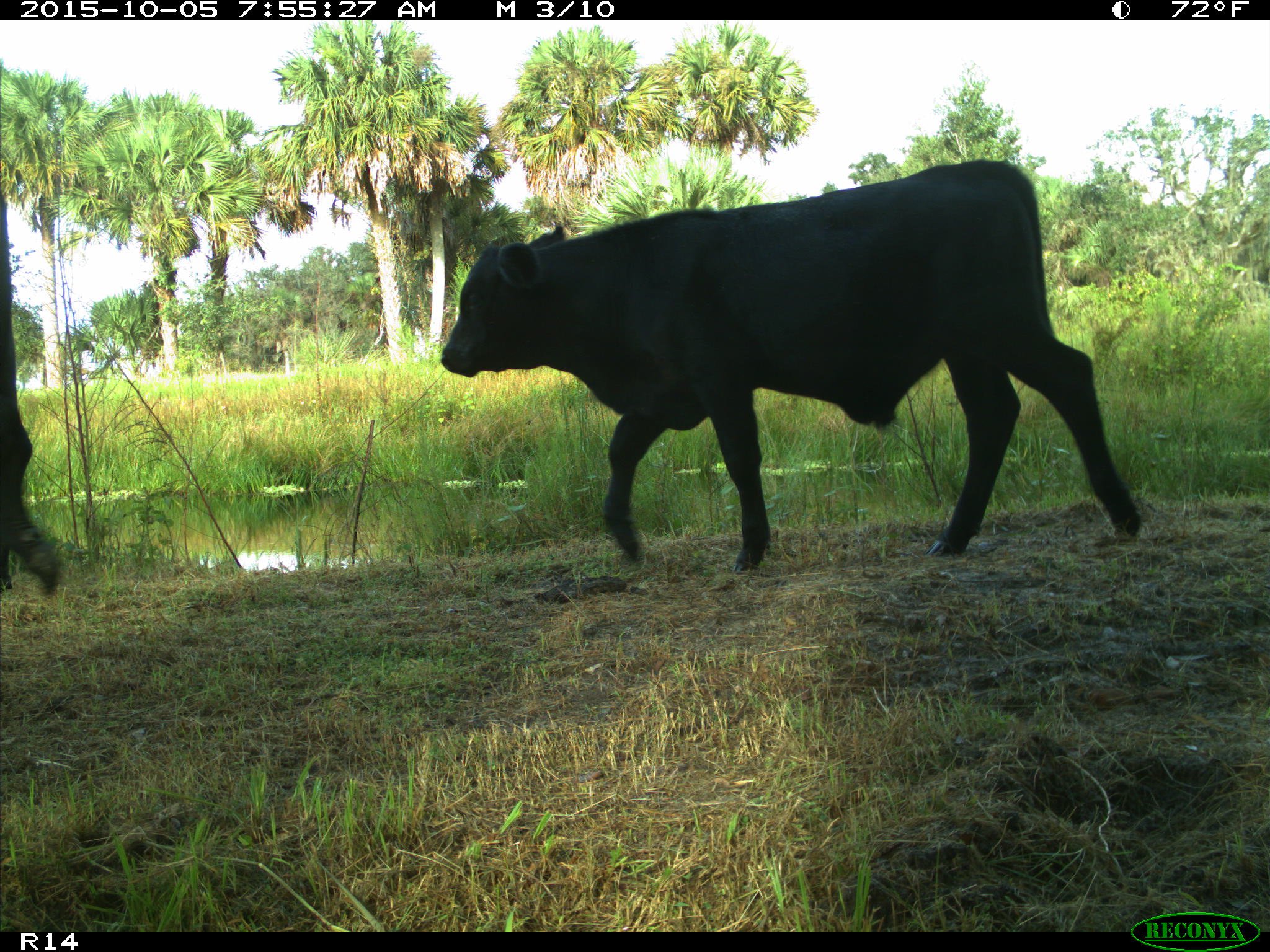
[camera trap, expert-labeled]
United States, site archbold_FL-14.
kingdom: Animalia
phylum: Chordata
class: Mammalia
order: Artiodactyla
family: Bovidae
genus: Bos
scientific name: Bos taurus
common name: domestic cow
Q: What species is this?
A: Bos taurus (domestic cow).